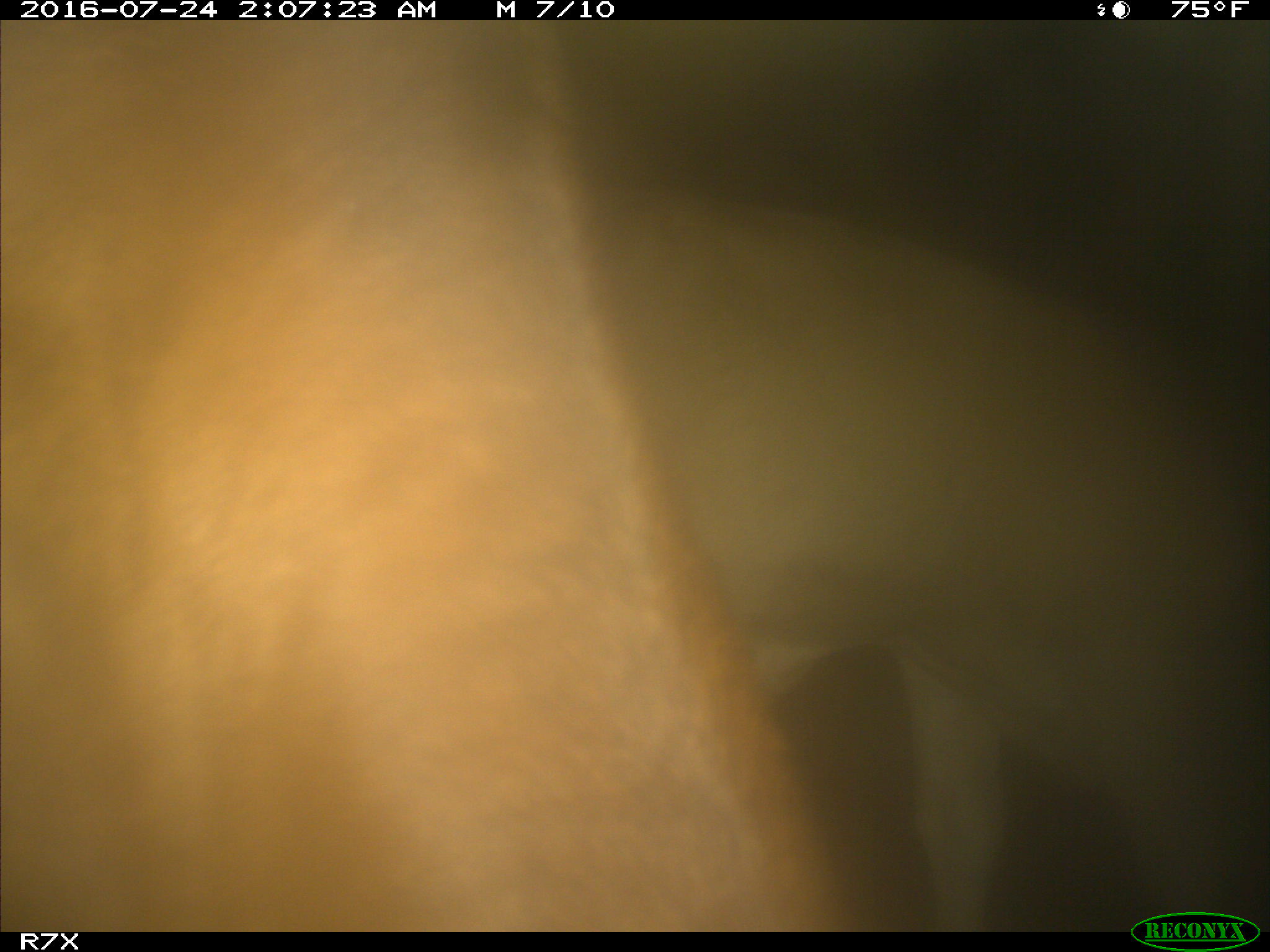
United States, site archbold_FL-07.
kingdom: Animalia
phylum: Chordata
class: Mammalia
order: Artiodactyla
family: Bovidae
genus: Bos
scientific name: Bos taurus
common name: domestic cow